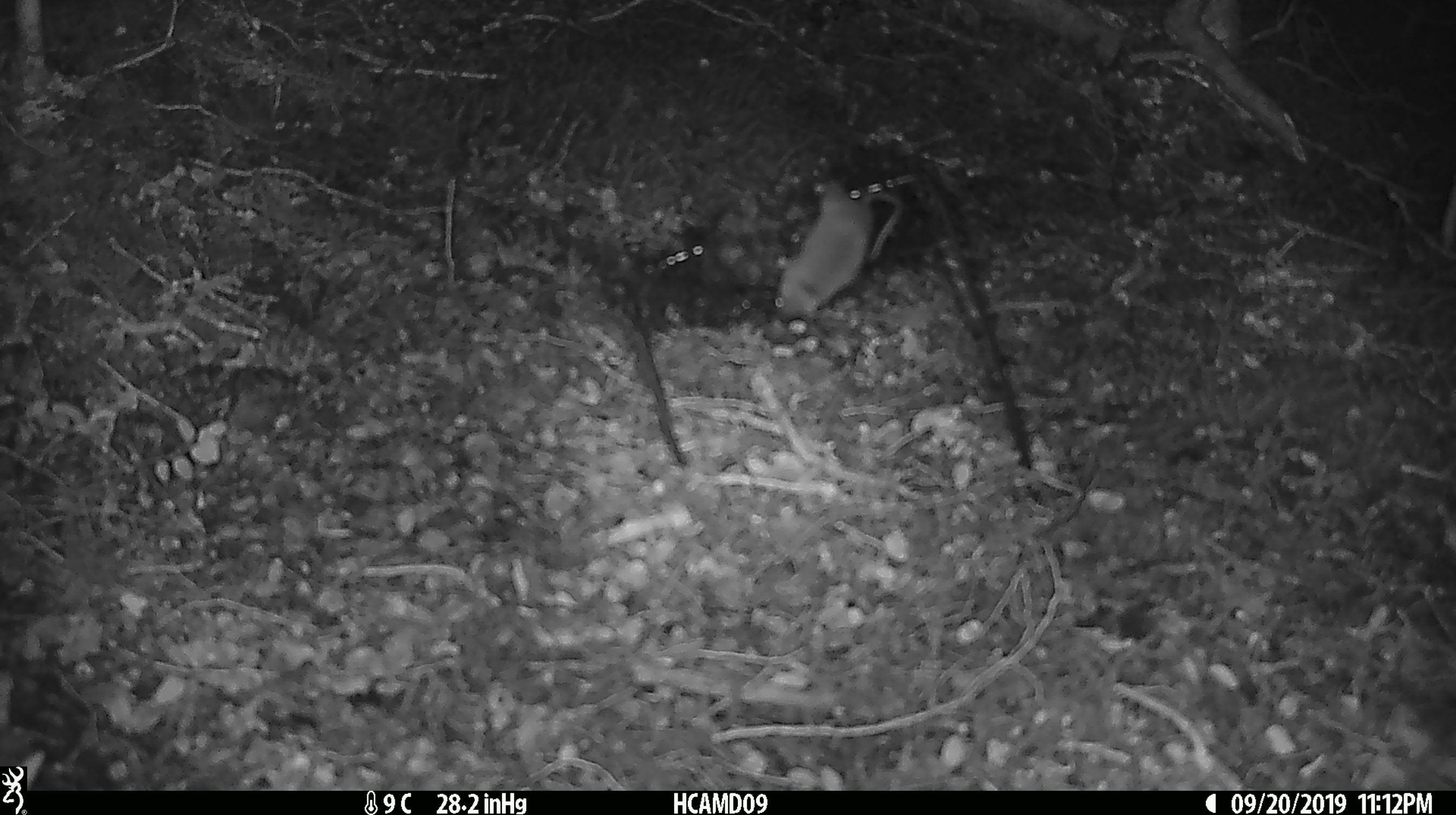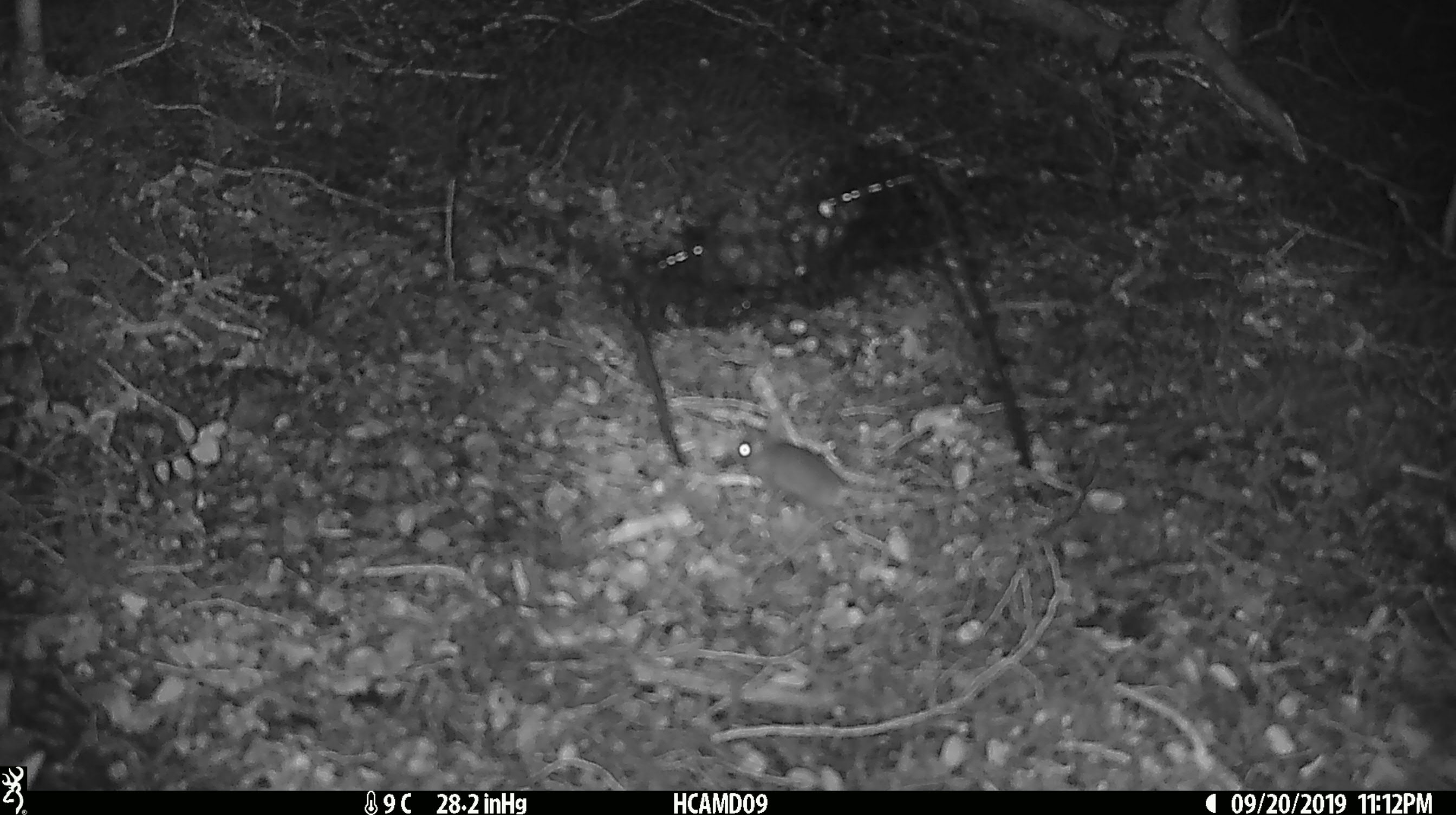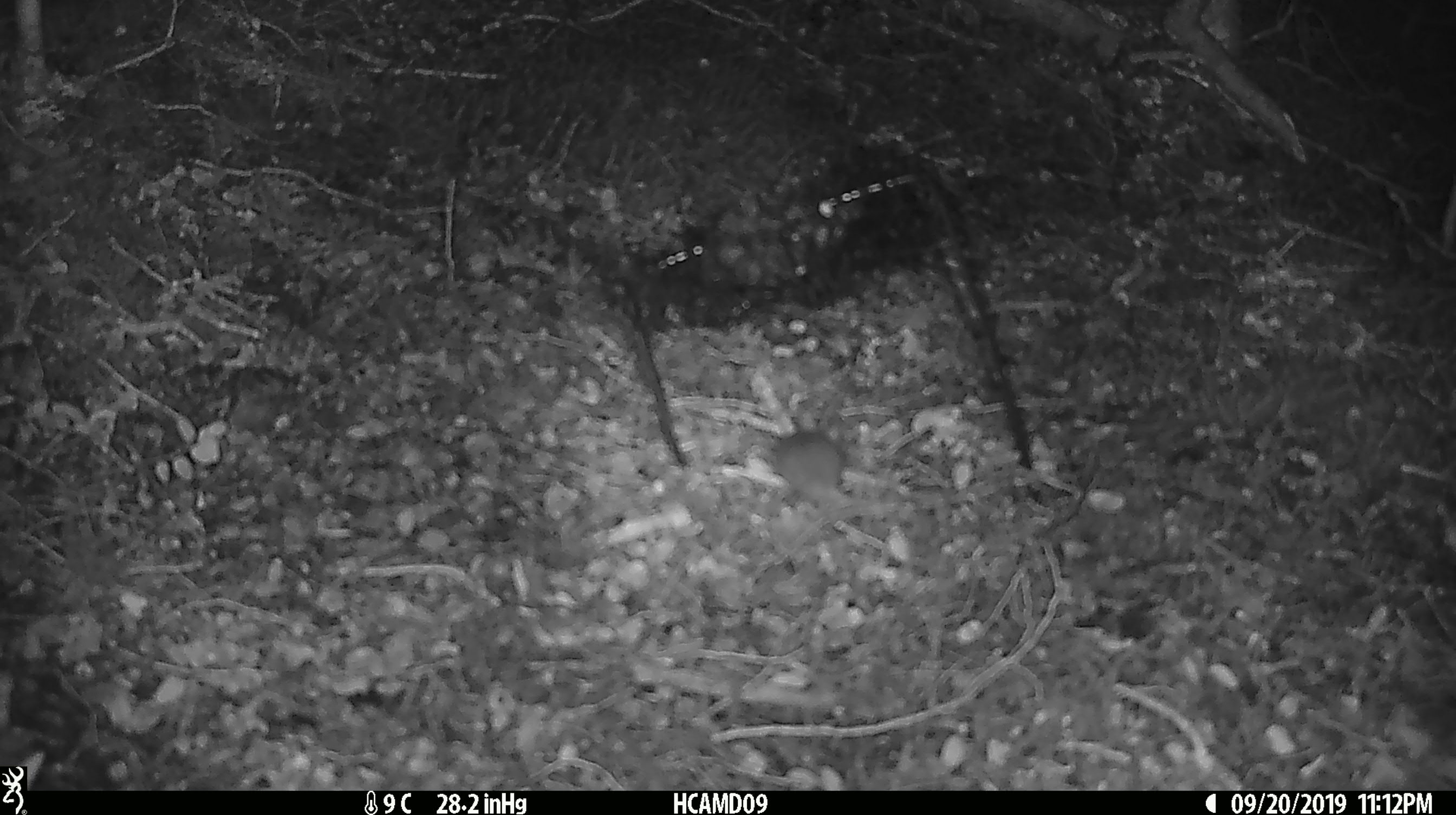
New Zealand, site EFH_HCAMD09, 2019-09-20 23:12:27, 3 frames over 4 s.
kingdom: Animalia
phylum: Chordata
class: Mammalia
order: Rodentia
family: Muridae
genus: Mus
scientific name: Mus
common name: mouse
Mouse (Mus).